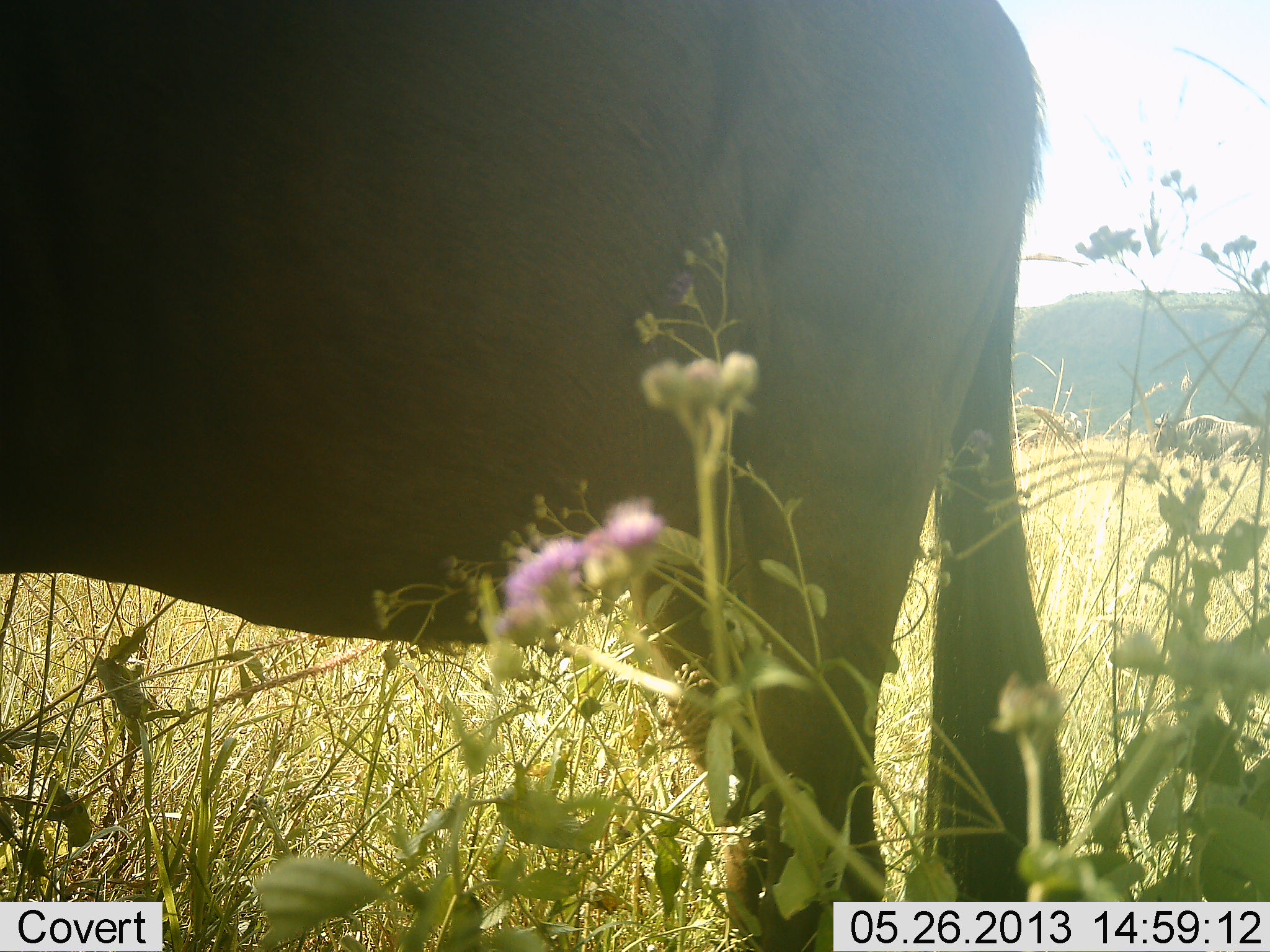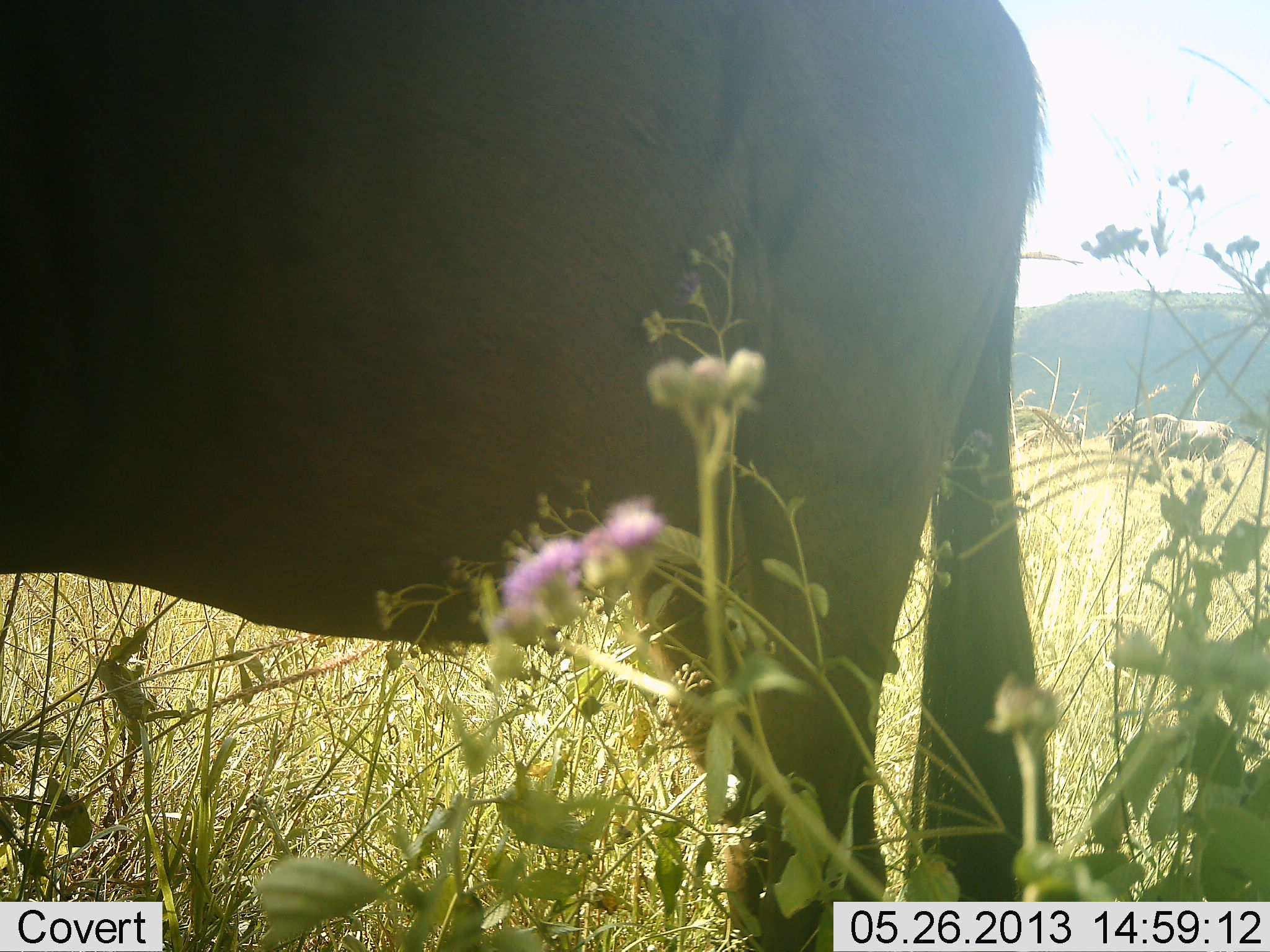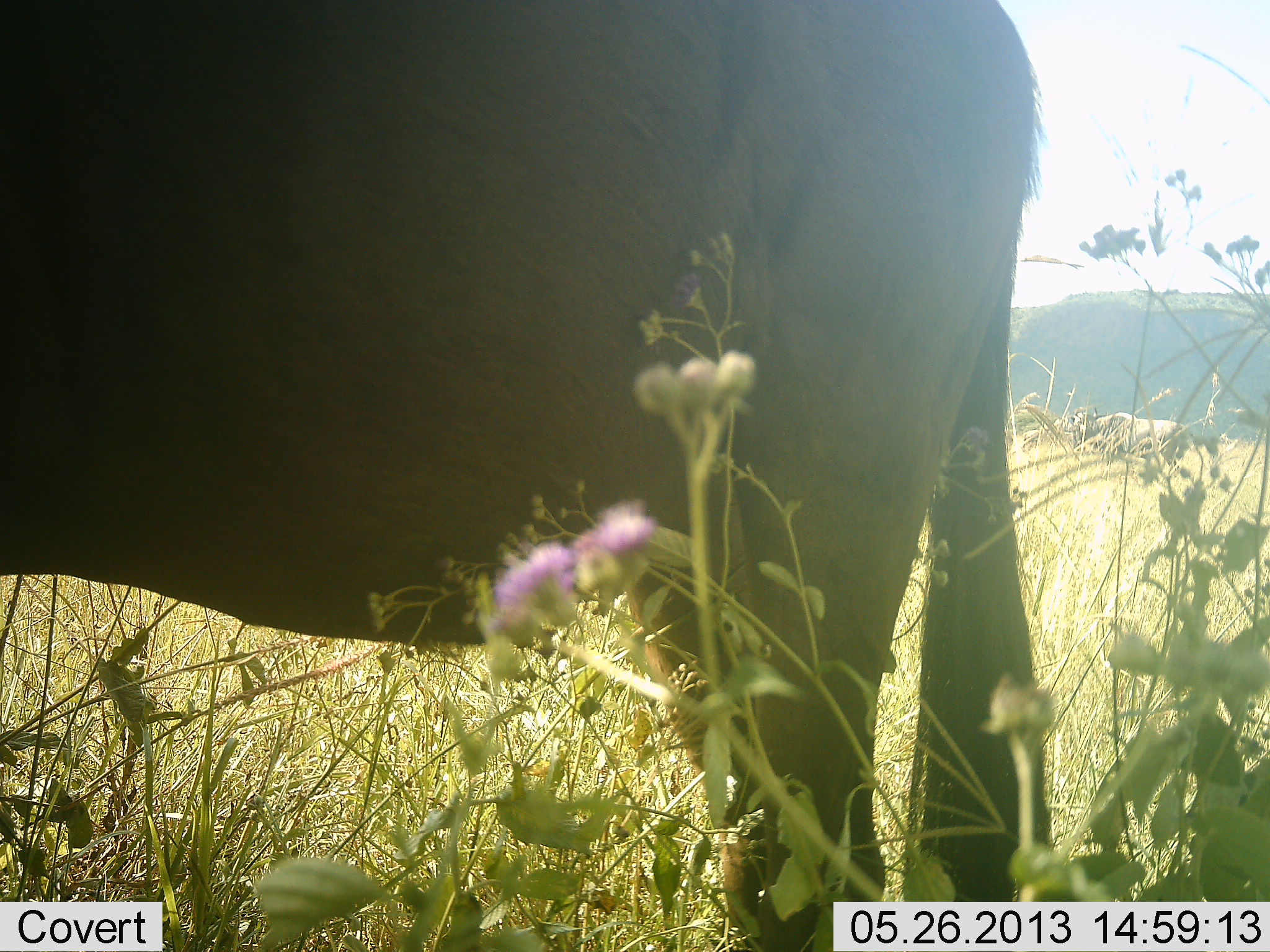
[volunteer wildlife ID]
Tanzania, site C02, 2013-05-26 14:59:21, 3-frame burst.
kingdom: Animalia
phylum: Chordata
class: Mammalia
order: Artiodactyla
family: Bovidae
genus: Connochaetes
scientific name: Connochaetes taurinus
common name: blue wildebeest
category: wildebeest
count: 2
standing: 88%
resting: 0%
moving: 79%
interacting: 0%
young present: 0%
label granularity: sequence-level